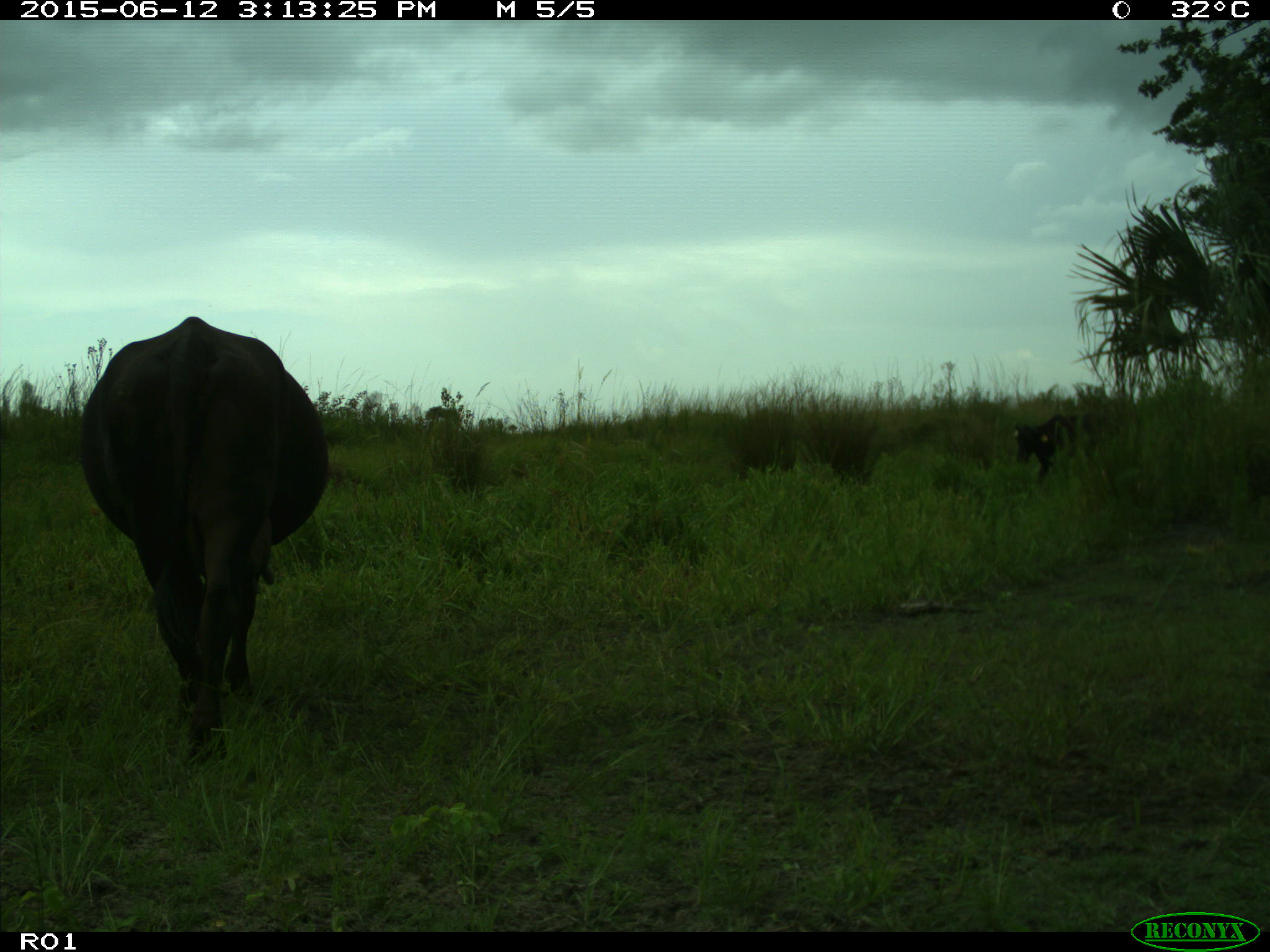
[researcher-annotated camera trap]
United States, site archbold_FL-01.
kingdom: Animalia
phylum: Chordata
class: Mammalia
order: Artiodactyla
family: Bovidae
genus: Bos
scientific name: Bos taurus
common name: domestic cow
Bos taurus (domestic cow).